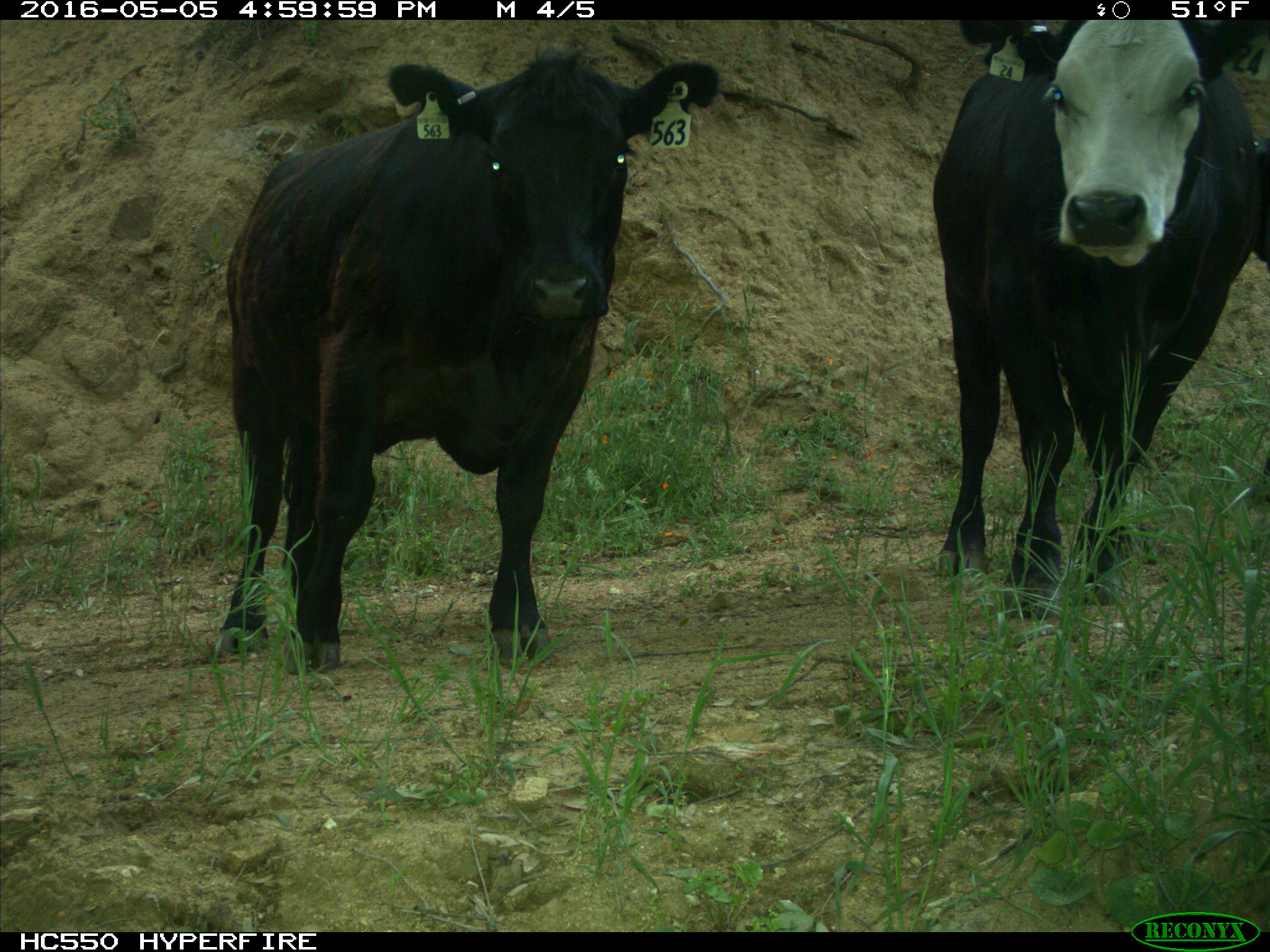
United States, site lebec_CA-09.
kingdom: Animalia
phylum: Chordata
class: Mammalia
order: Artiodactyla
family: Bovidae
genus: Bos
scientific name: Bos taurus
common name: domestic cow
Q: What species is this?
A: Bos taurus (domestic cow).